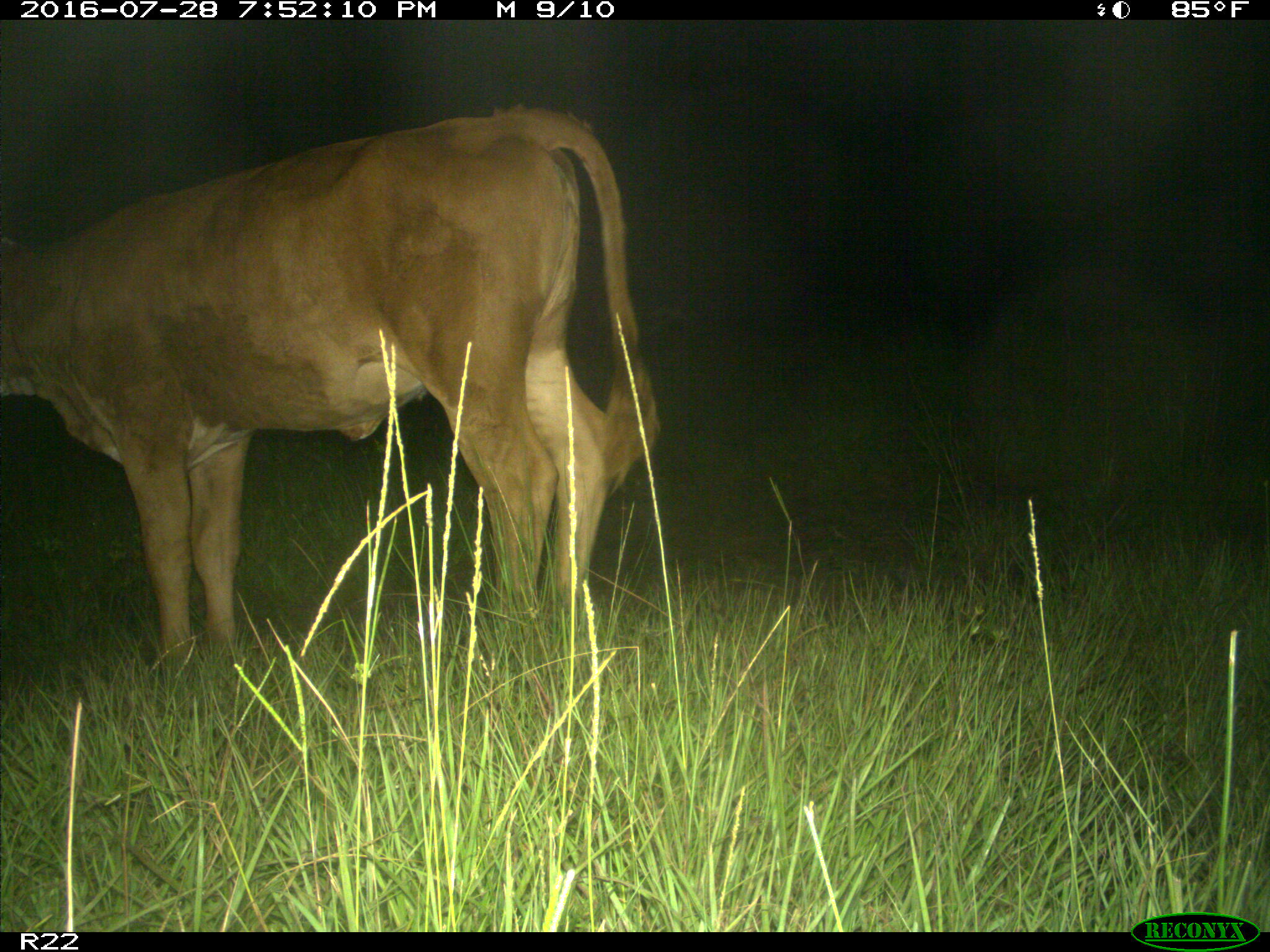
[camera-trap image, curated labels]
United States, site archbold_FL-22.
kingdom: Animalia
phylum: Chordata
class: Mammalia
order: Artiodactyla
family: Bovidae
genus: Bos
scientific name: Bos taurus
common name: domestic cow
Bos taurus (domestic cow).